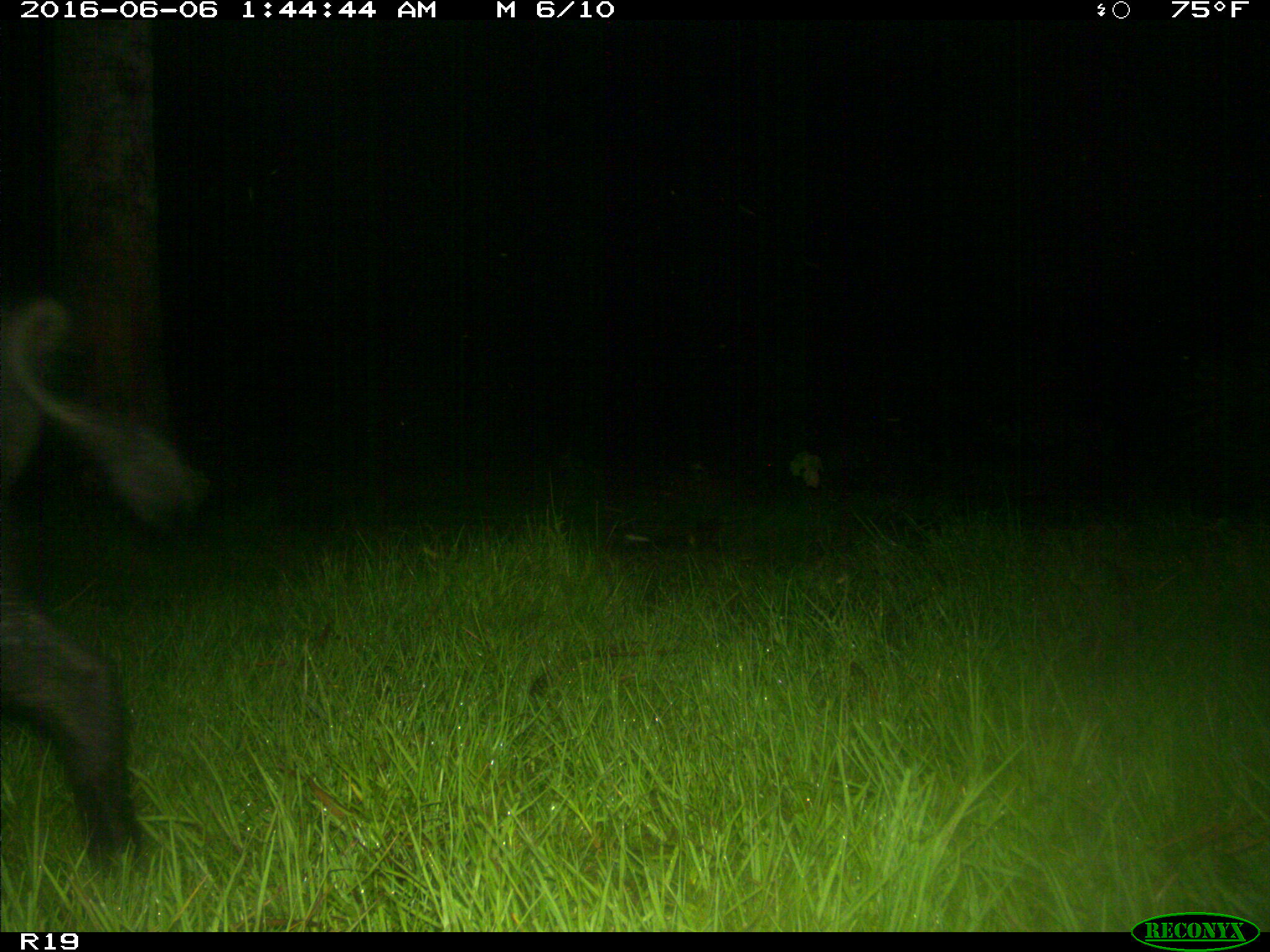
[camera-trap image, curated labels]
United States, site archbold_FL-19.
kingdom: Animalia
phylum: Chordata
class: Mammalia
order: Artiodactyla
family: Suidae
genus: Sus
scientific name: Sus scrofa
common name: wild boar